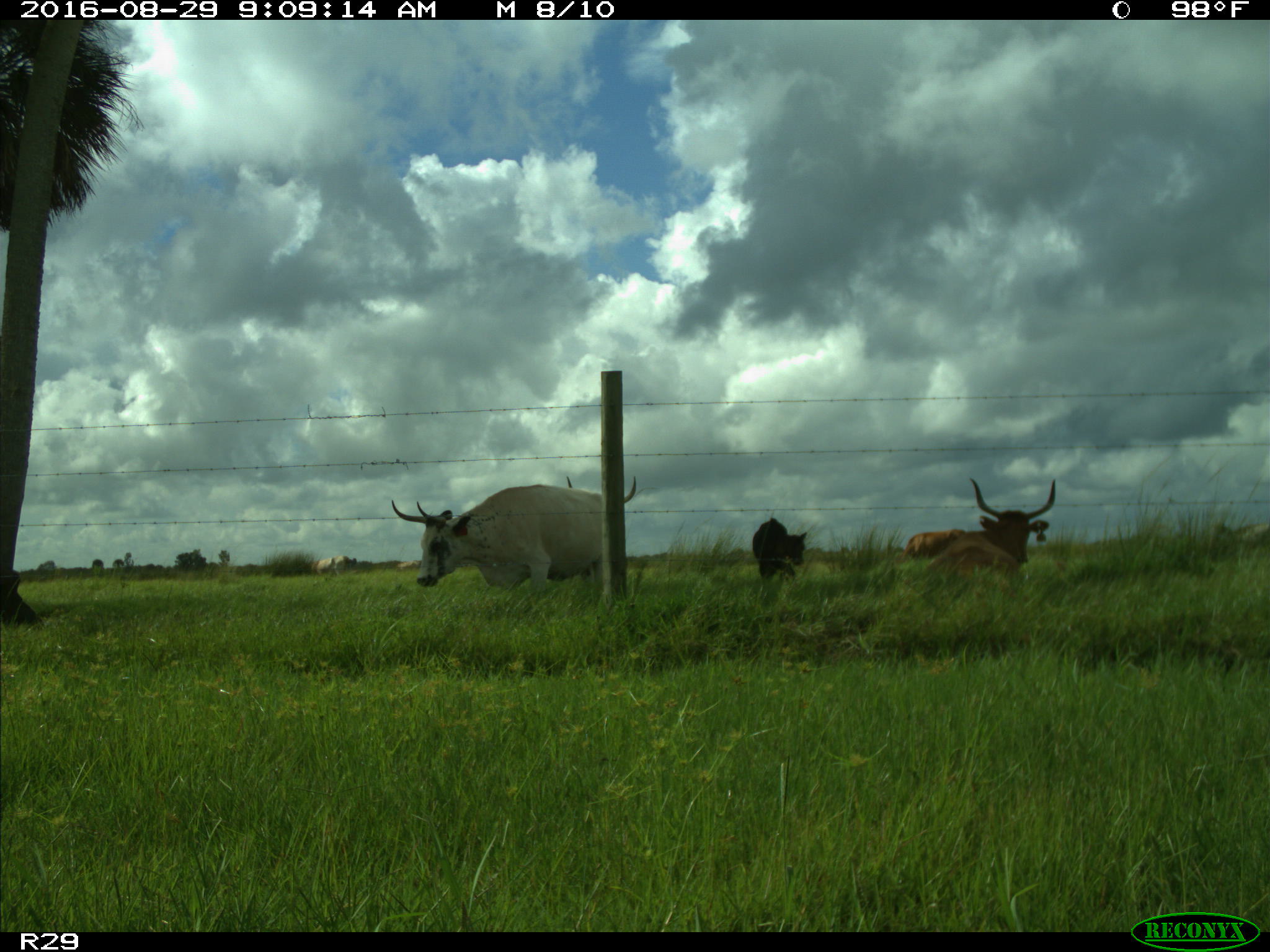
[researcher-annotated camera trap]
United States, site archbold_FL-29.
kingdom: Animalia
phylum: Chordata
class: Mammalia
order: Artiodactyla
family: Bovidae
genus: Bos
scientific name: Bos taurus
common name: domestic cow